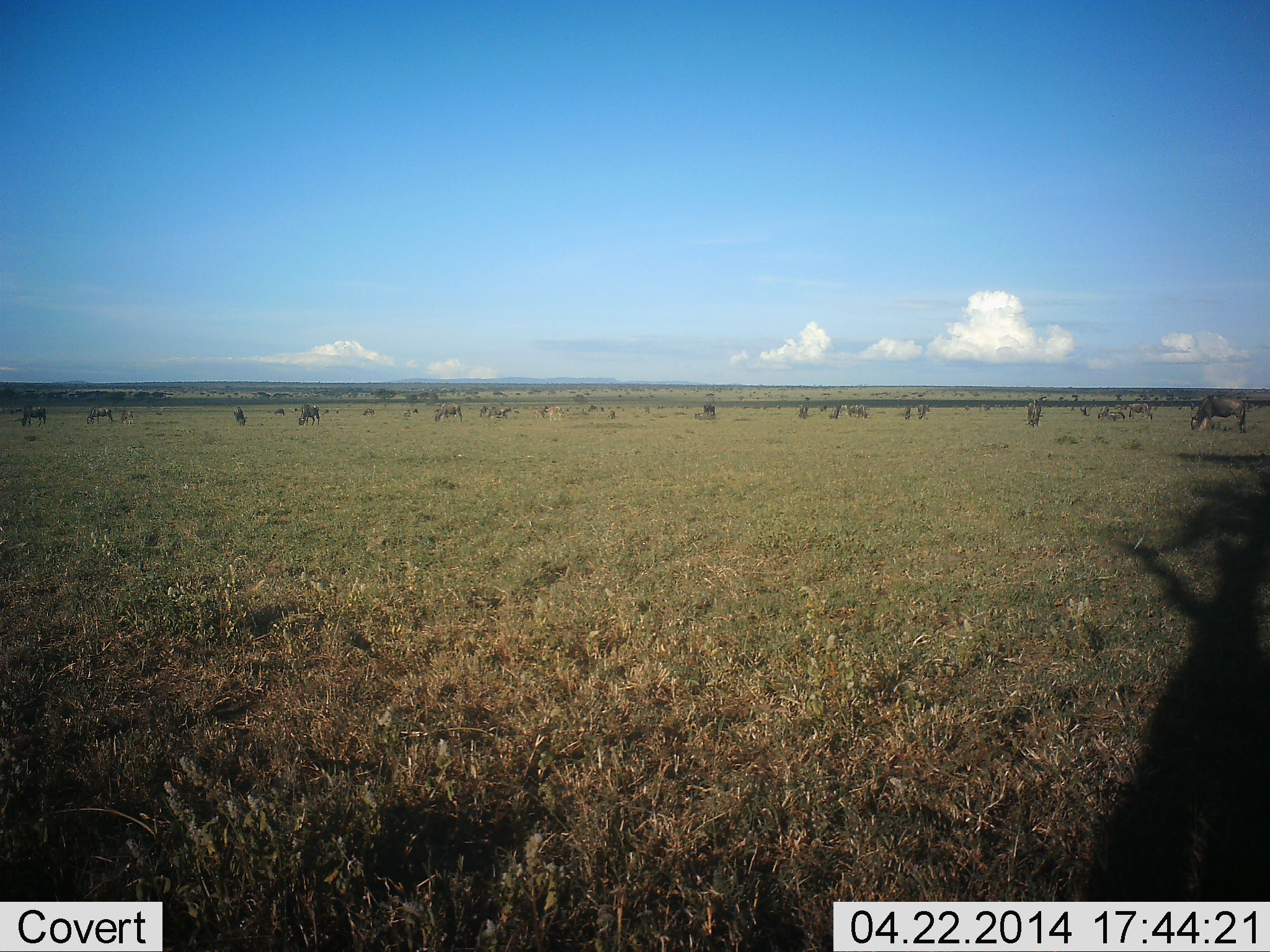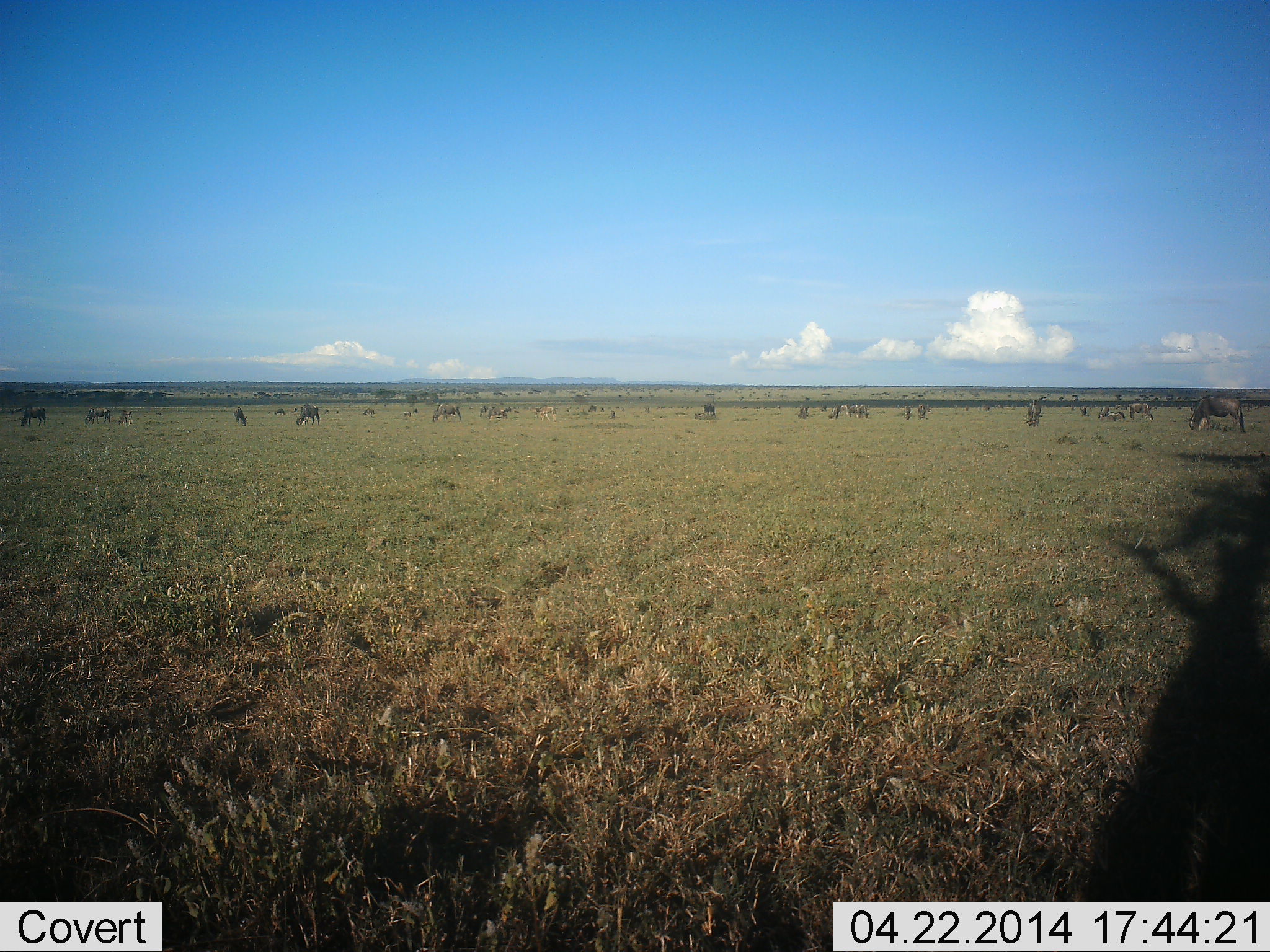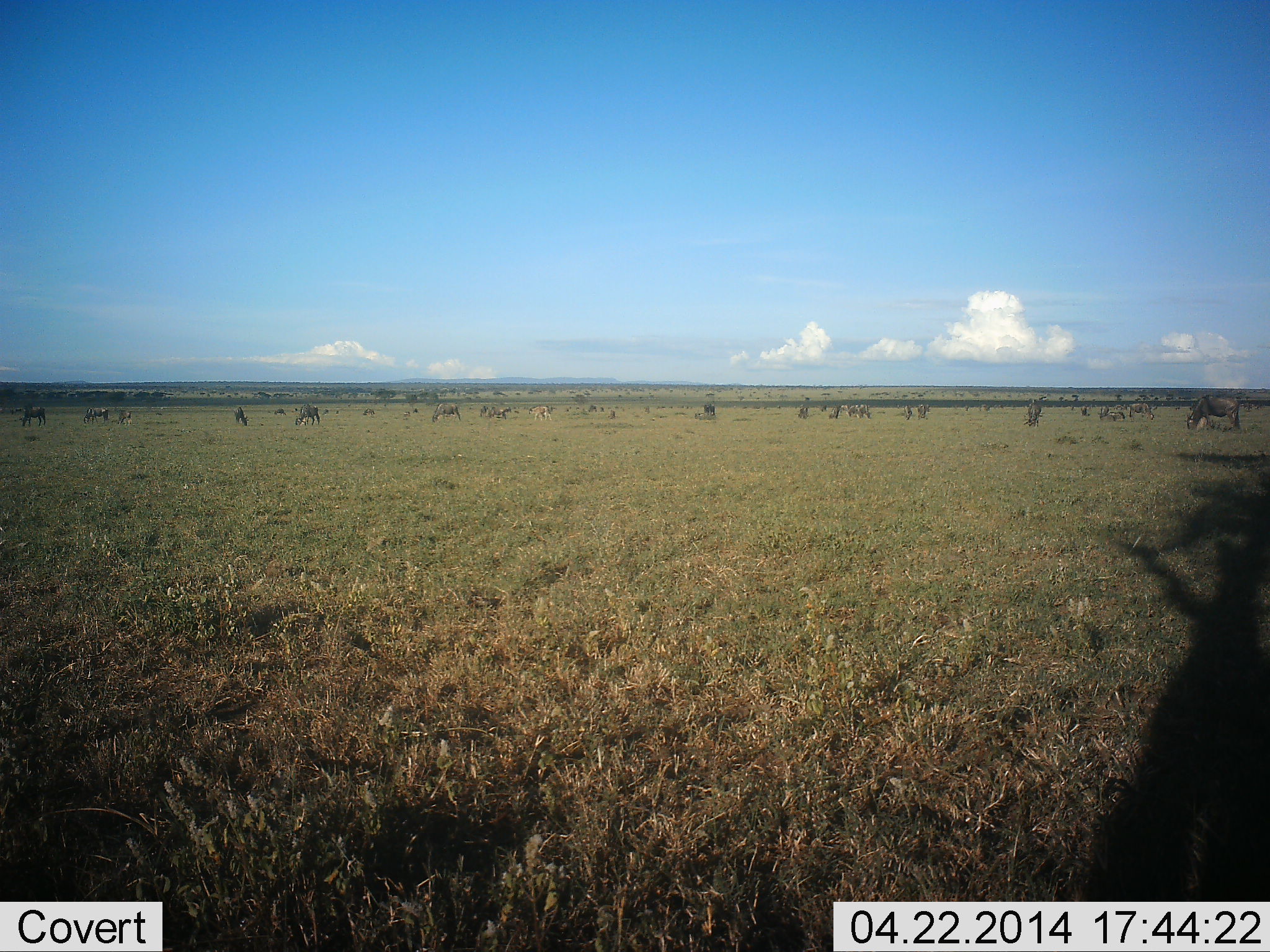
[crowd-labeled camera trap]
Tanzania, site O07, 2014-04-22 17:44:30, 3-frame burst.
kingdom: Animalia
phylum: Chordata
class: Mammalia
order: Artiodactyla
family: Bovidae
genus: Connochaetes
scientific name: Connochaetes taurinus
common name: blue wildebeest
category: wildebeest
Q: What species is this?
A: Wildebeest (blue wildebeest) (Connochaetes taurinus).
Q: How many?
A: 11-50.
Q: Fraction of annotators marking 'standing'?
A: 46%.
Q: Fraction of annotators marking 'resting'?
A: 4%.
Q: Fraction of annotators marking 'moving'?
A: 42%.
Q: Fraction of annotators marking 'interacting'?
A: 4%.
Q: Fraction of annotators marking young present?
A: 0%.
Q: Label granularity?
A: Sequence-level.